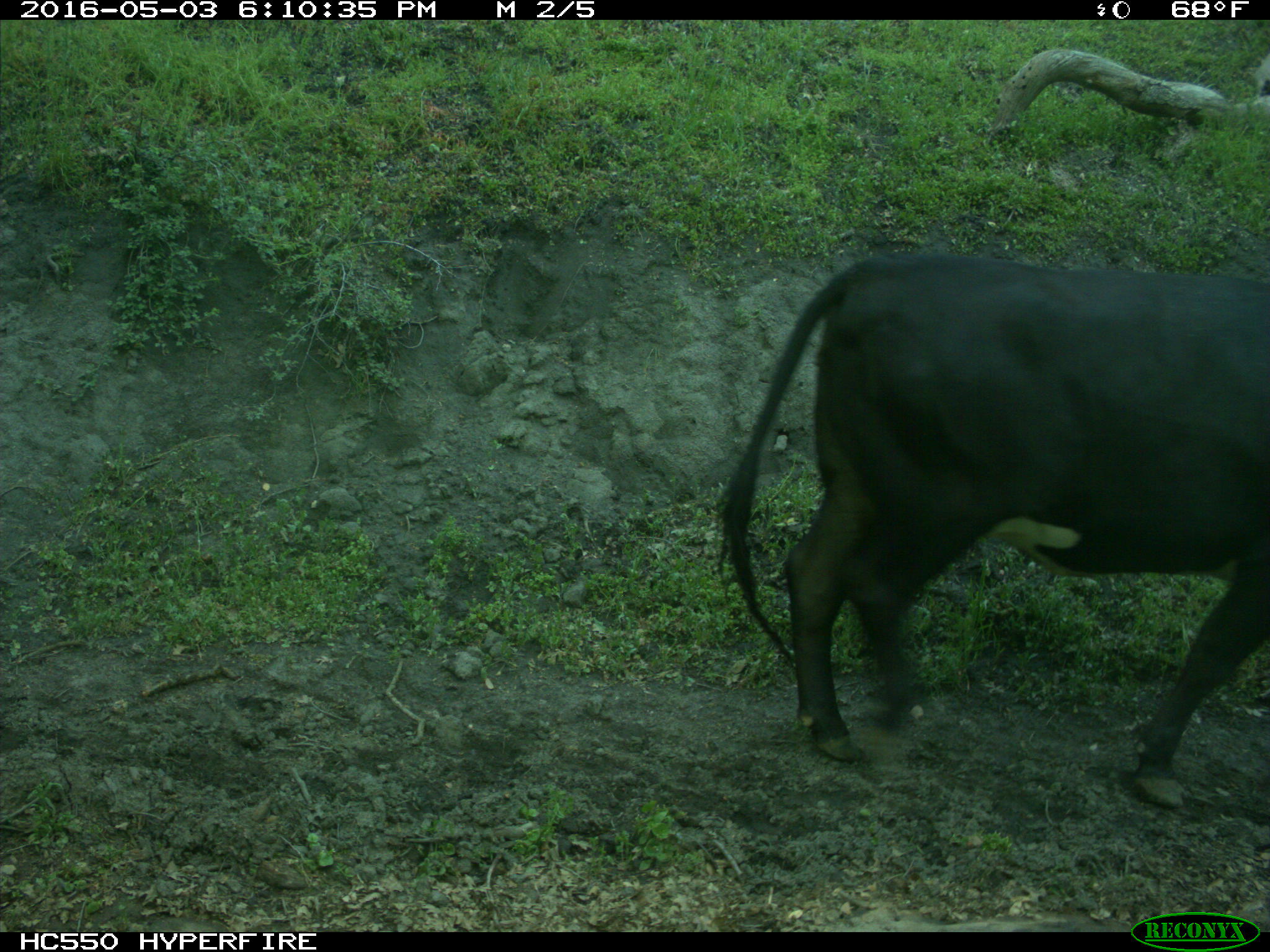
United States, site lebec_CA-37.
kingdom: Animalia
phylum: Chordata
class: Mammalia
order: Artiodactyla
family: Bovidae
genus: Bos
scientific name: Bos taurus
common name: domestic cow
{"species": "Bos taurus (domestic cow)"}